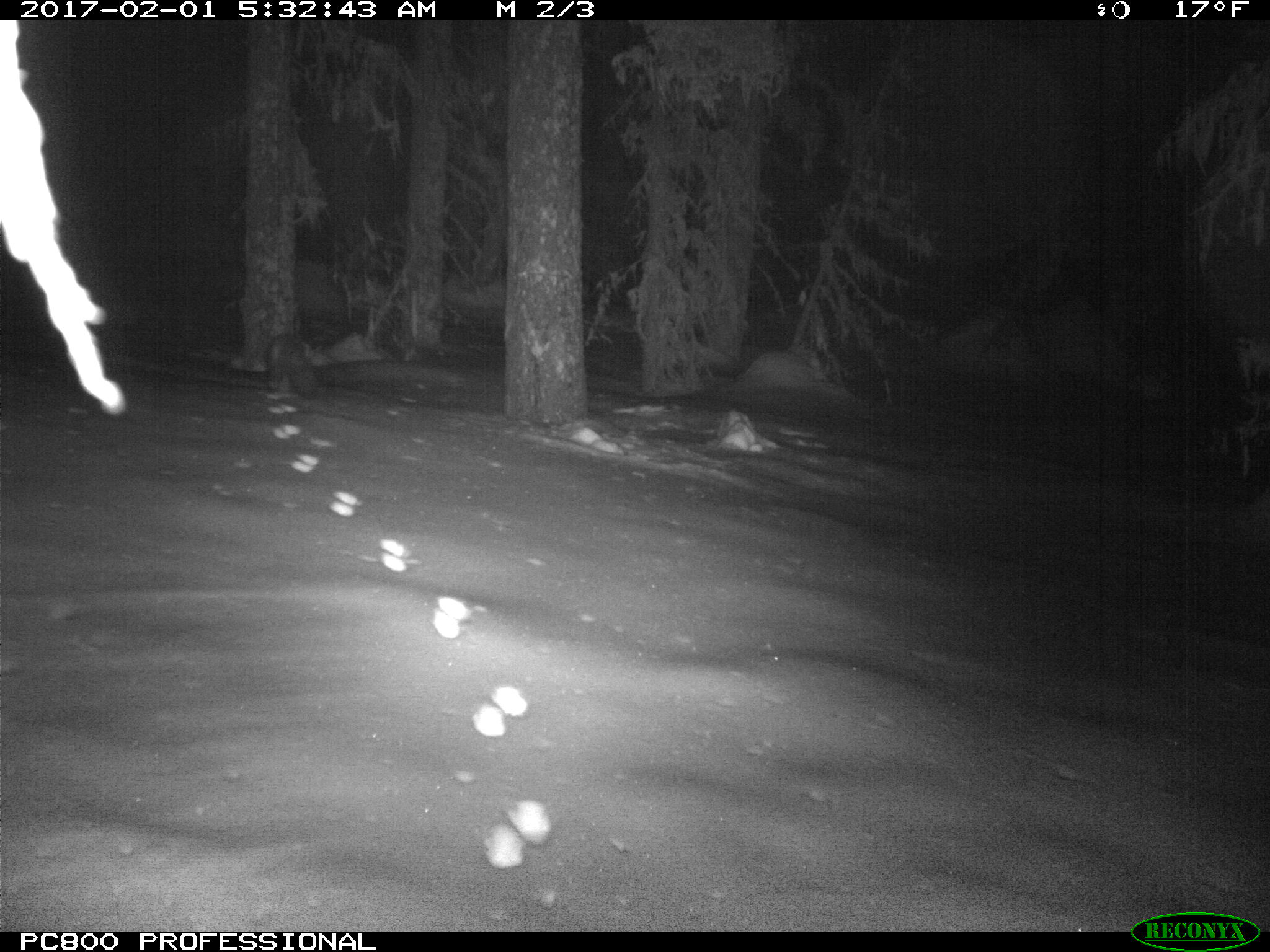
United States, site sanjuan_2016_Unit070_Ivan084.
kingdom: Animalia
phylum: Chordata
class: Mammalia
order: Carnivora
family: Mustelidae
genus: Martes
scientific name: Martes americana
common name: american marten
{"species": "Martes americana (american marten)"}